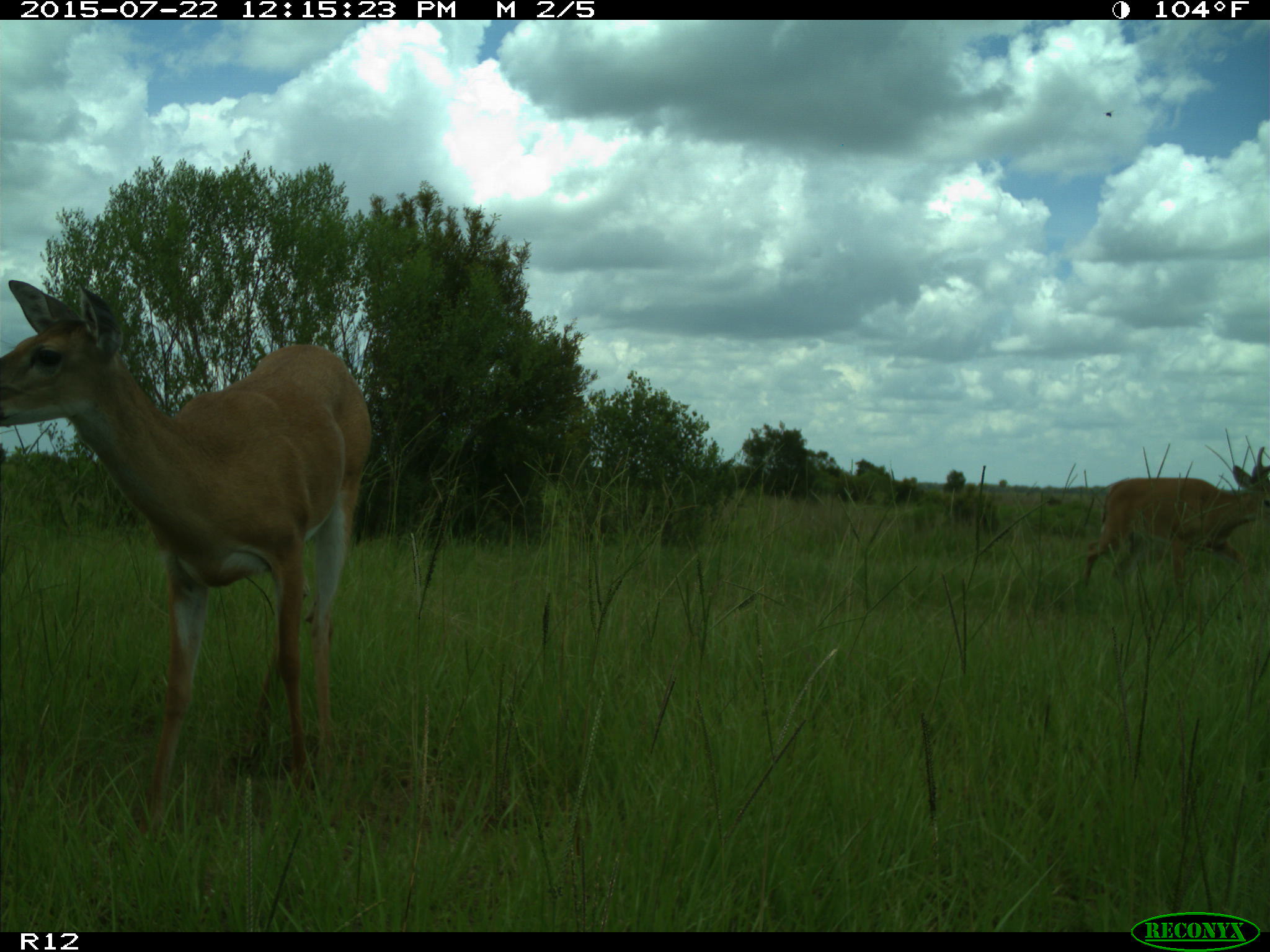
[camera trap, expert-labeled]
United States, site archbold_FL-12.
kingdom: Animalia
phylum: Chordata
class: Mammalia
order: Artiodactyla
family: Cervidae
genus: Odocoileus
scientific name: Odocoileus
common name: deer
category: unidentified deer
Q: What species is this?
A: Unidentified deer (deer) (Odocoileus).